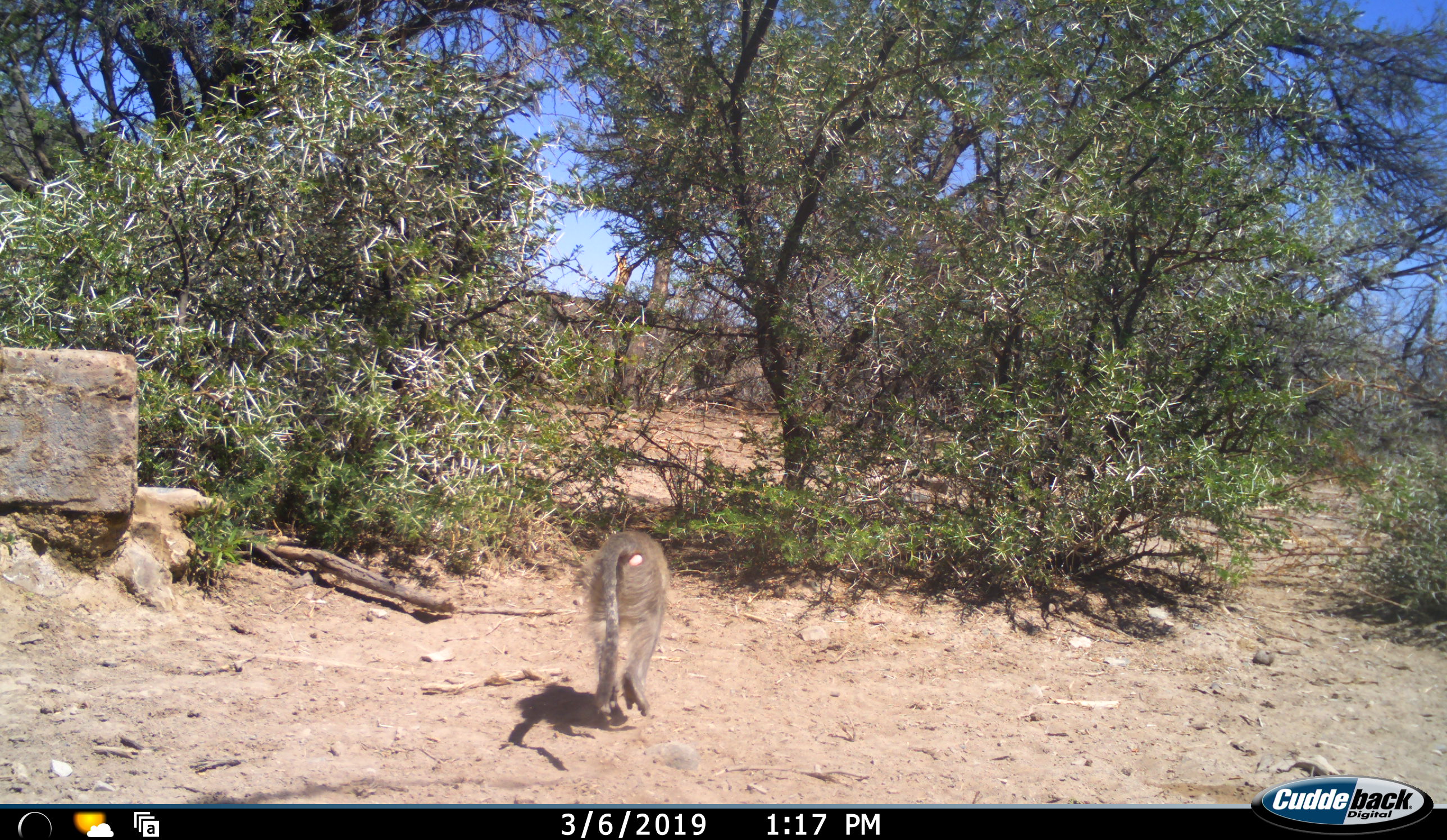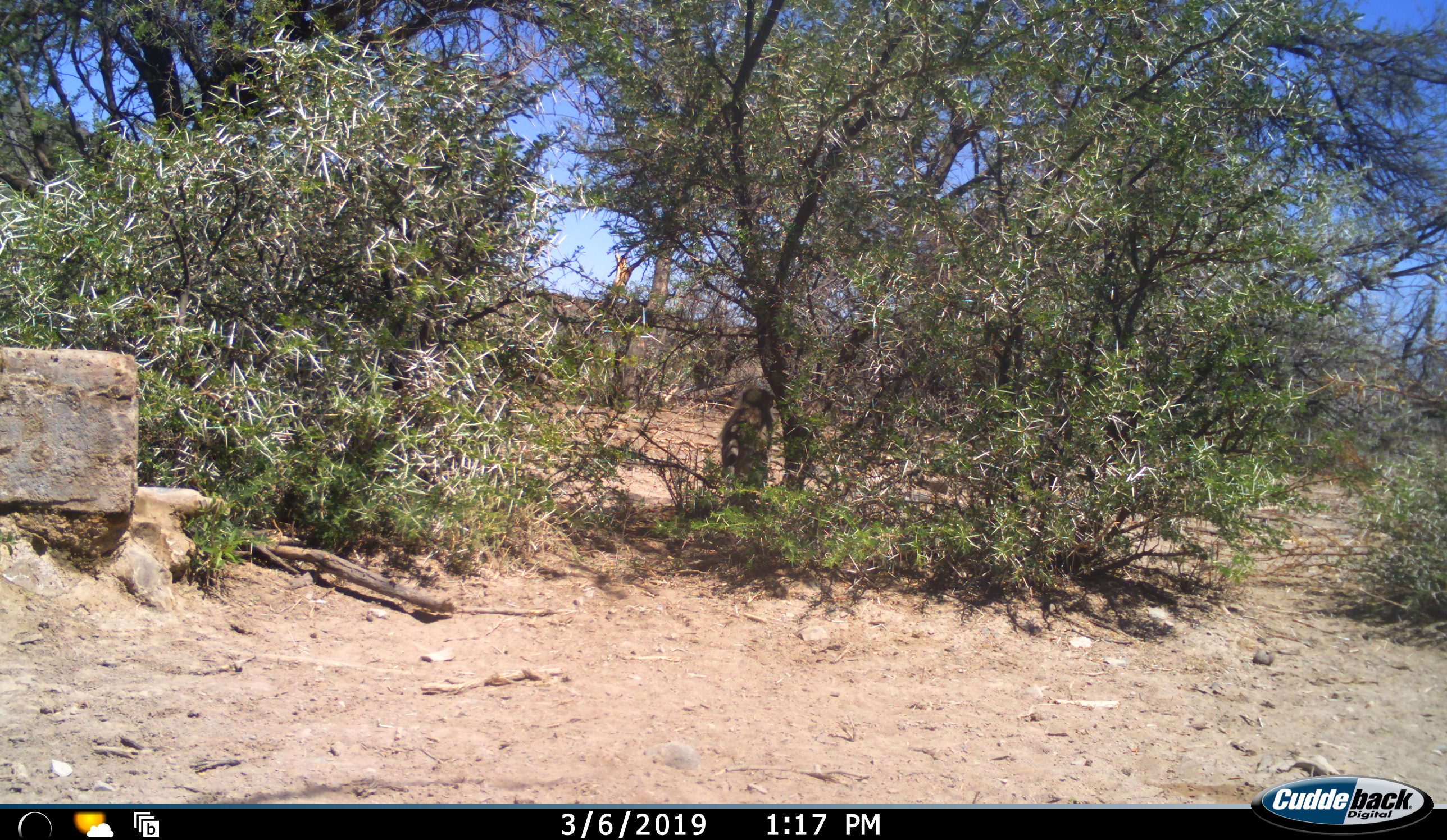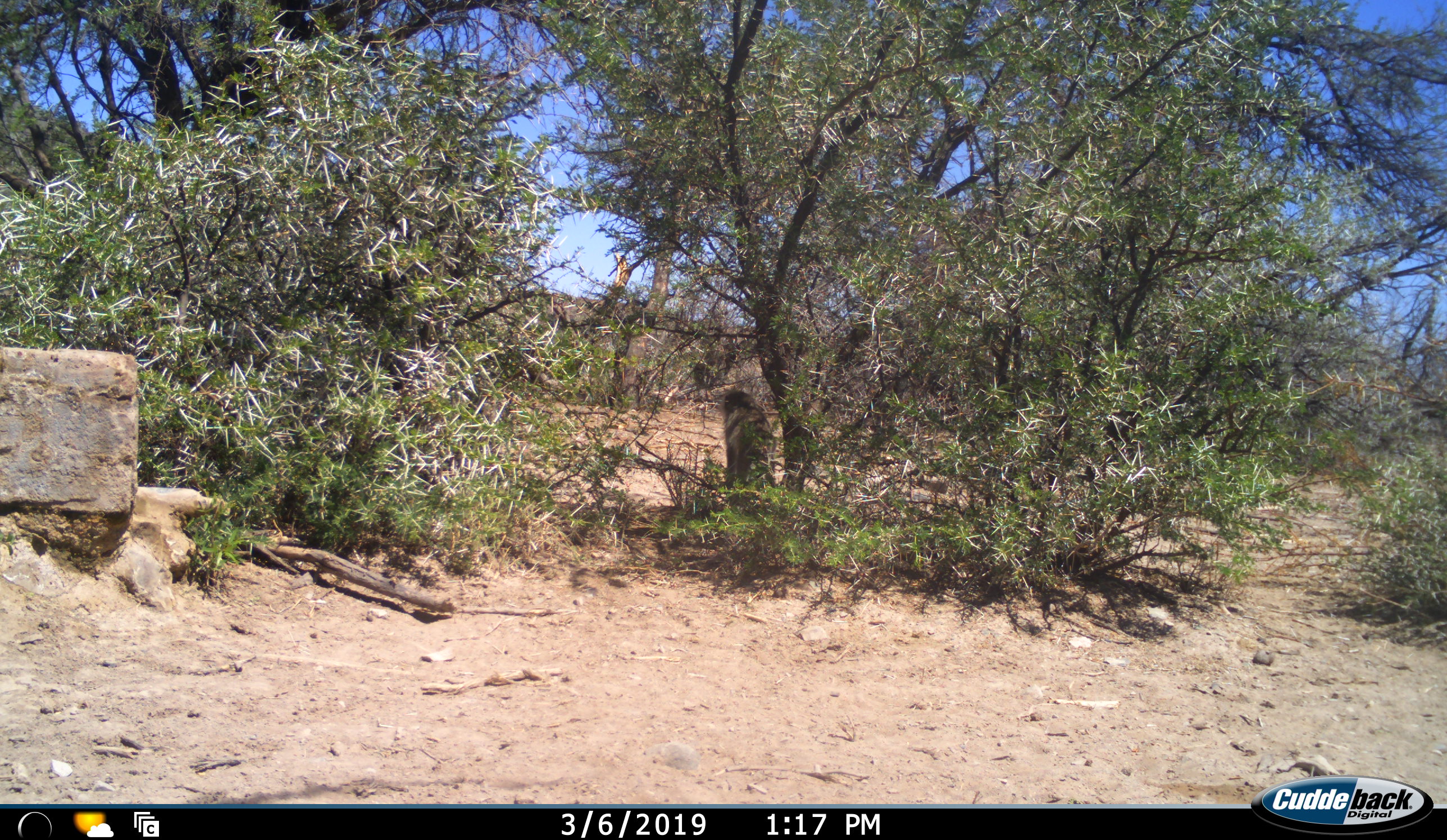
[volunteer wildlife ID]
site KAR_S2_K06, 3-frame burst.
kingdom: Animalia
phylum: Chordata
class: Mammalia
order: Primates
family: Cercopithecidae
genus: Chlorocebus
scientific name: Chlorocebus pygerythrus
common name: vervet monkey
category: monkeyvervet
Monkeyvervet (vervet monkey) (Chlorocebus pygerythrus), count 1. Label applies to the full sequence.